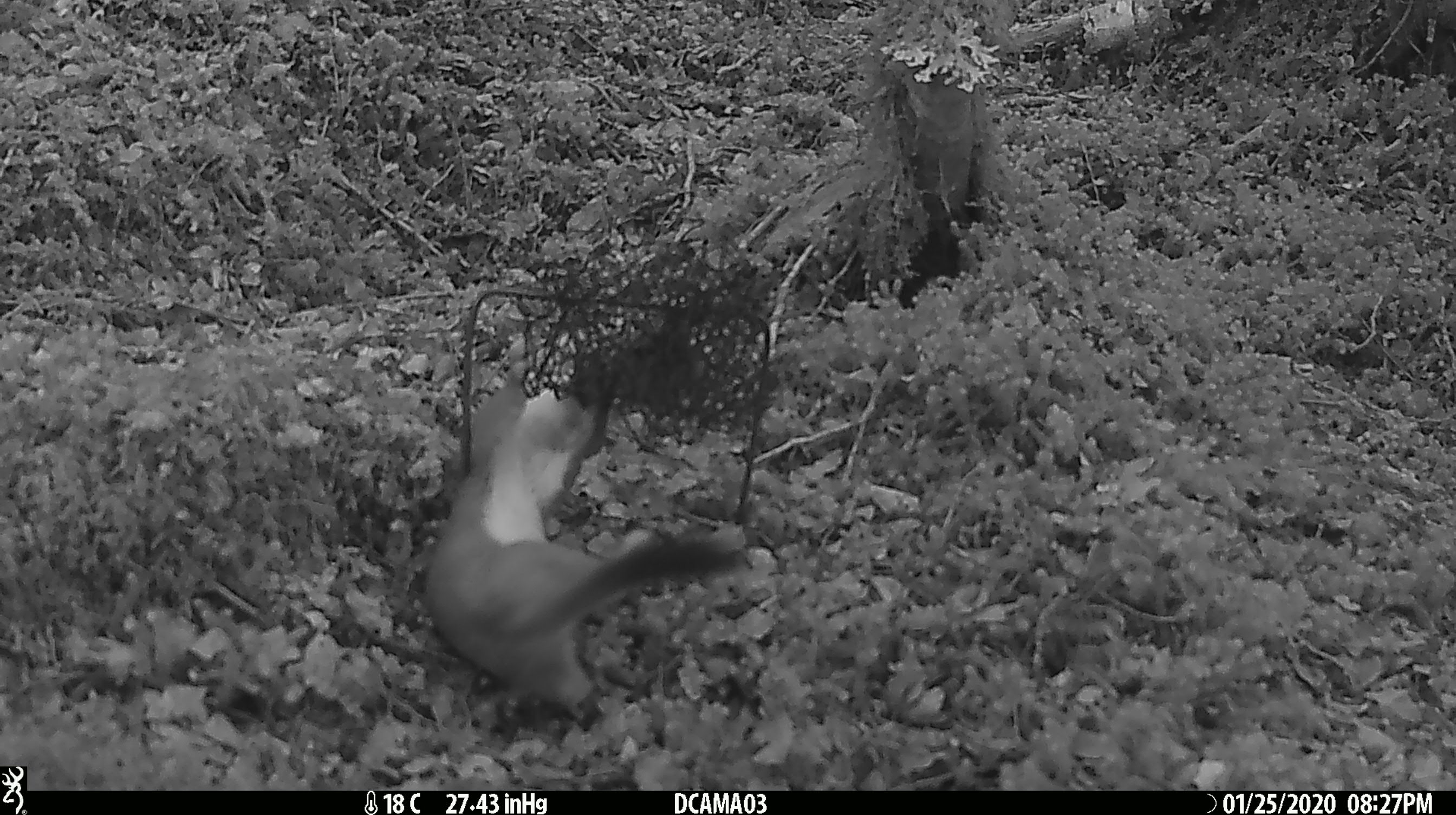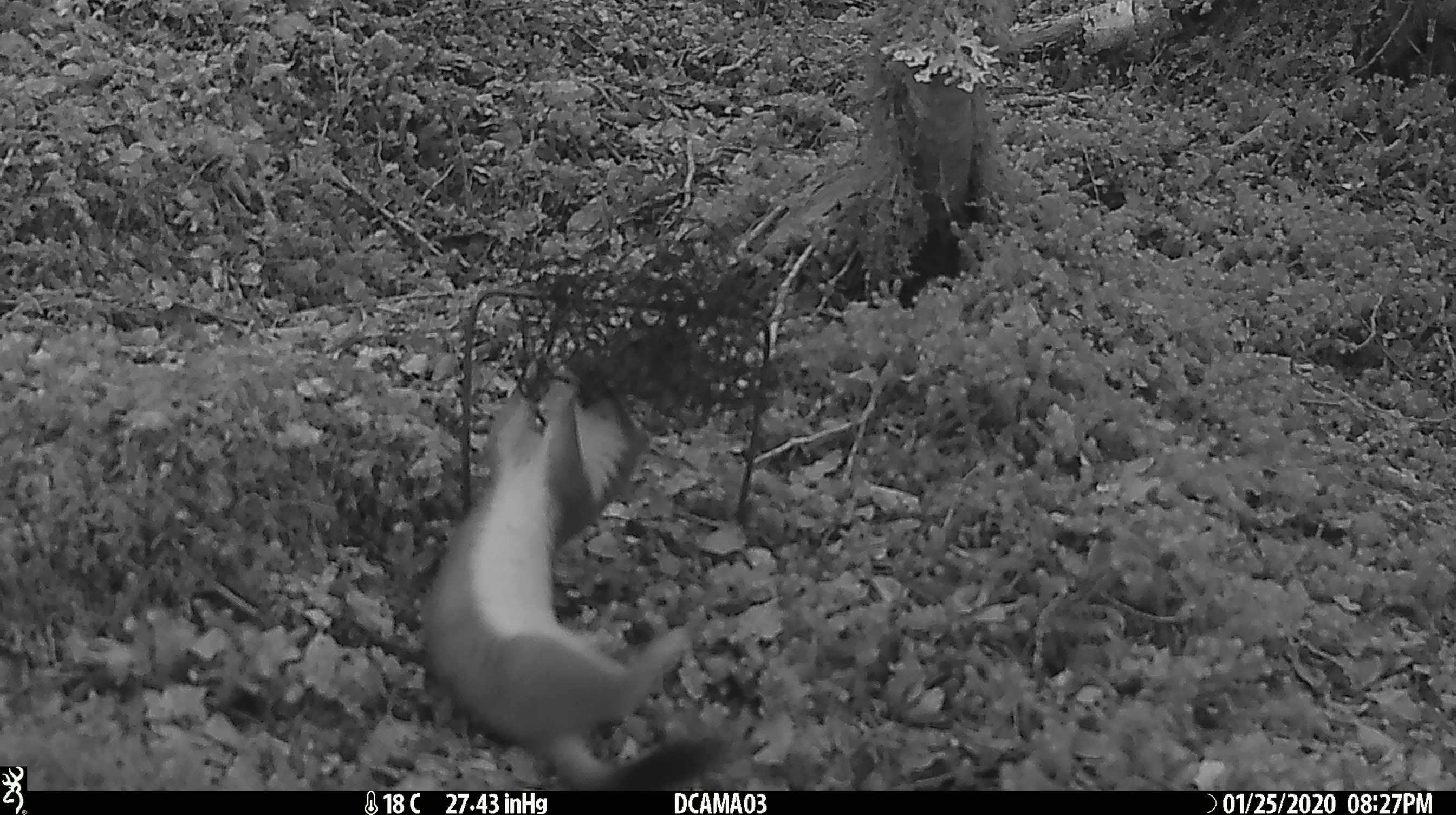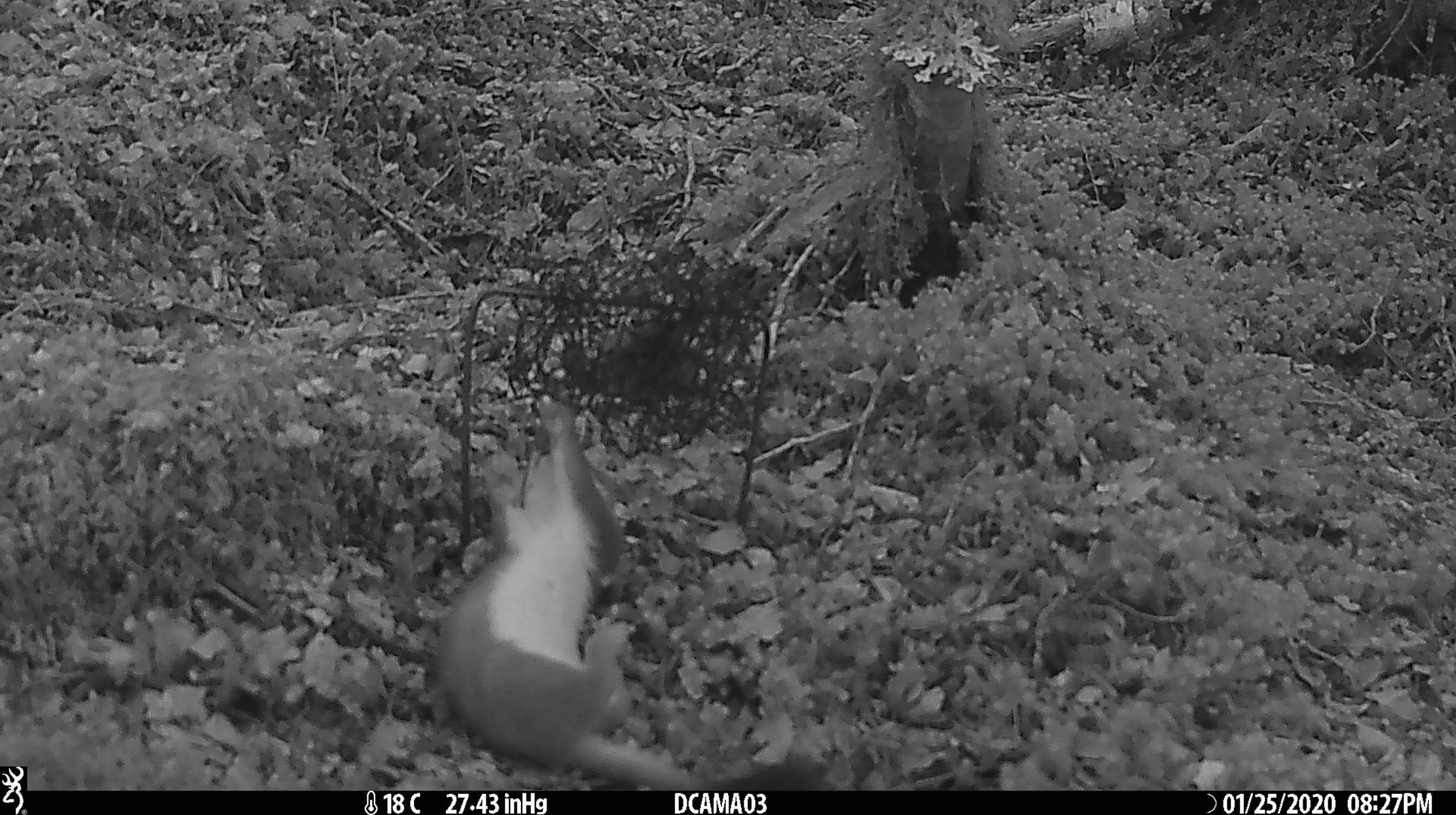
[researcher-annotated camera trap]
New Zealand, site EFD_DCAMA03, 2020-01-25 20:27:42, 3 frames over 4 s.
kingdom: Animalia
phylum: Chordata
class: Mammalia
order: Carnivora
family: Mustelidae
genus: Mustela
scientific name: Mustela erminea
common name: stoat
Stoat (Mustela erminea).